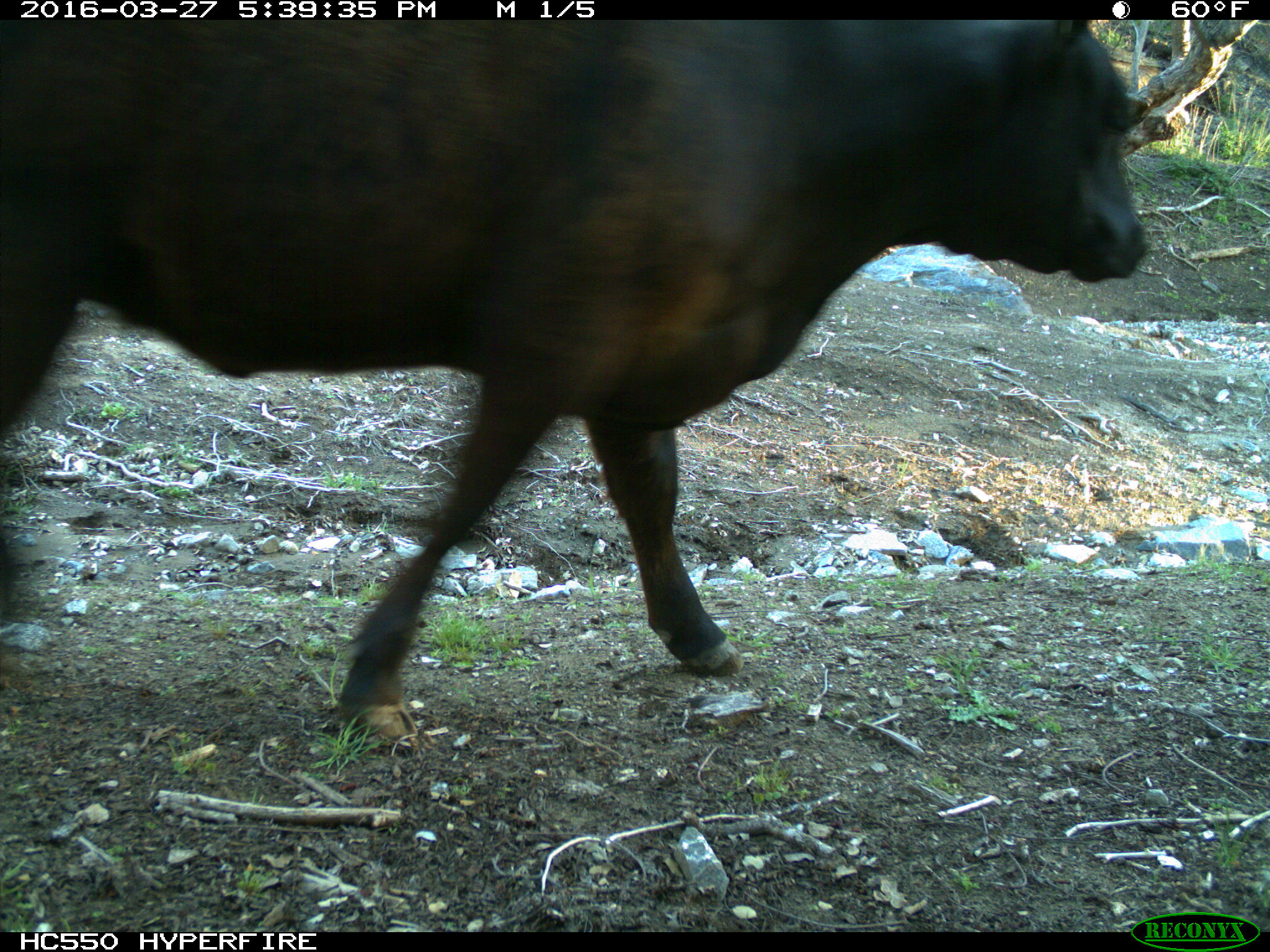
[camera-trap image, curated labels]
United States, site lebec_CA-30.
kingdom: Animalia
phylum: Chordata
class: Mammalia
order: Artiodactyla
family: Bovidae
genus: Bos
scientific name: Bos taurus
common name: domestic cow